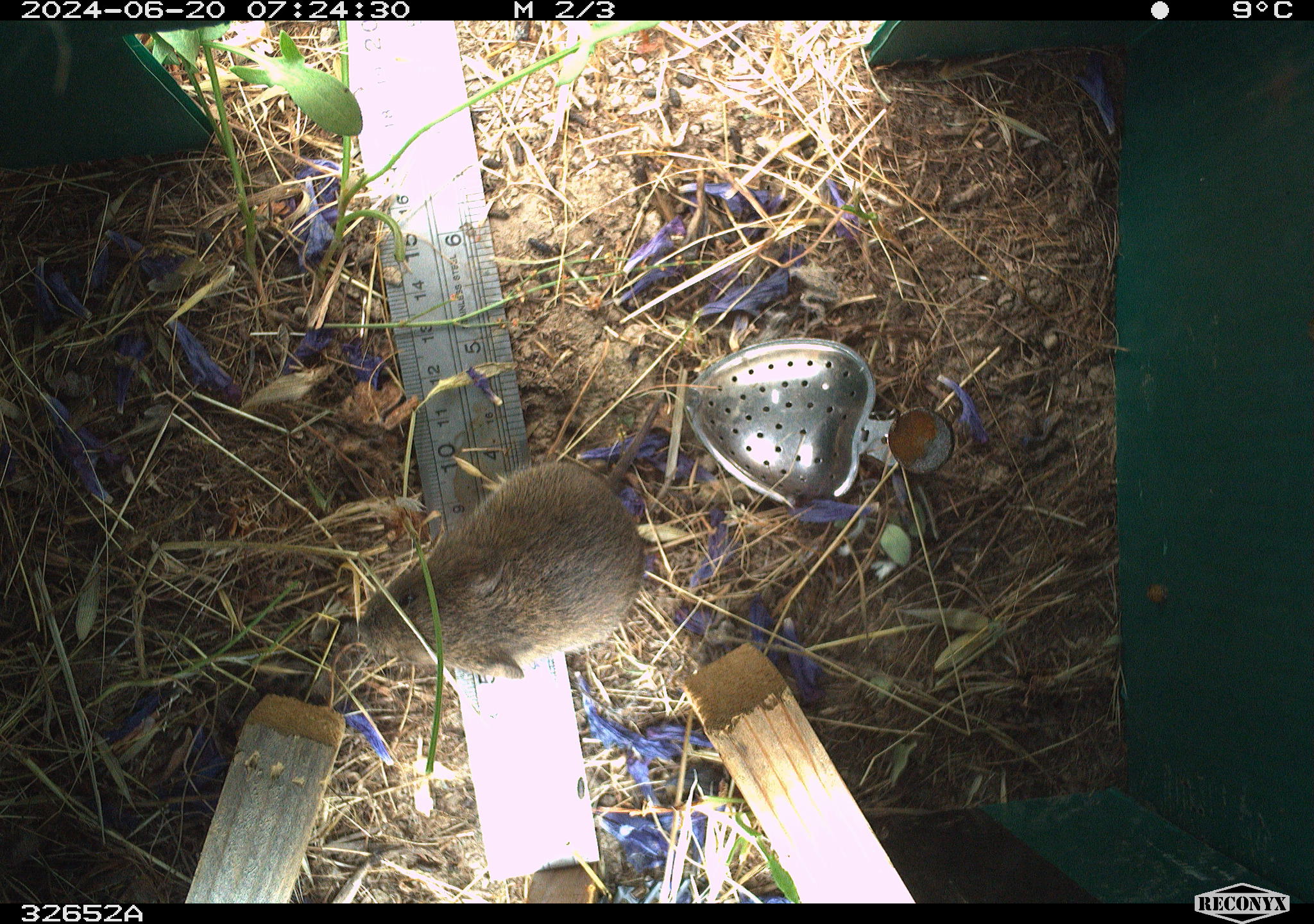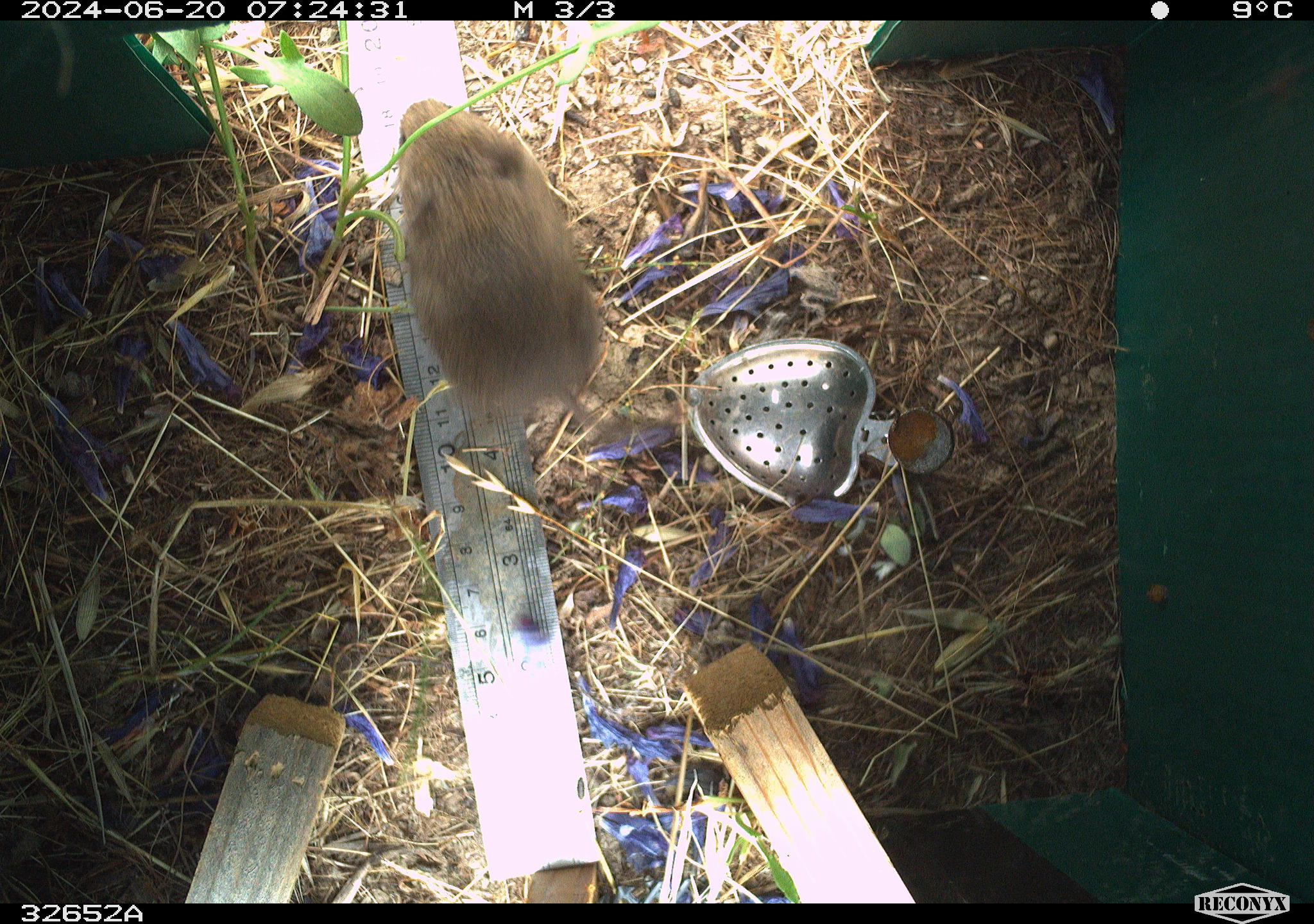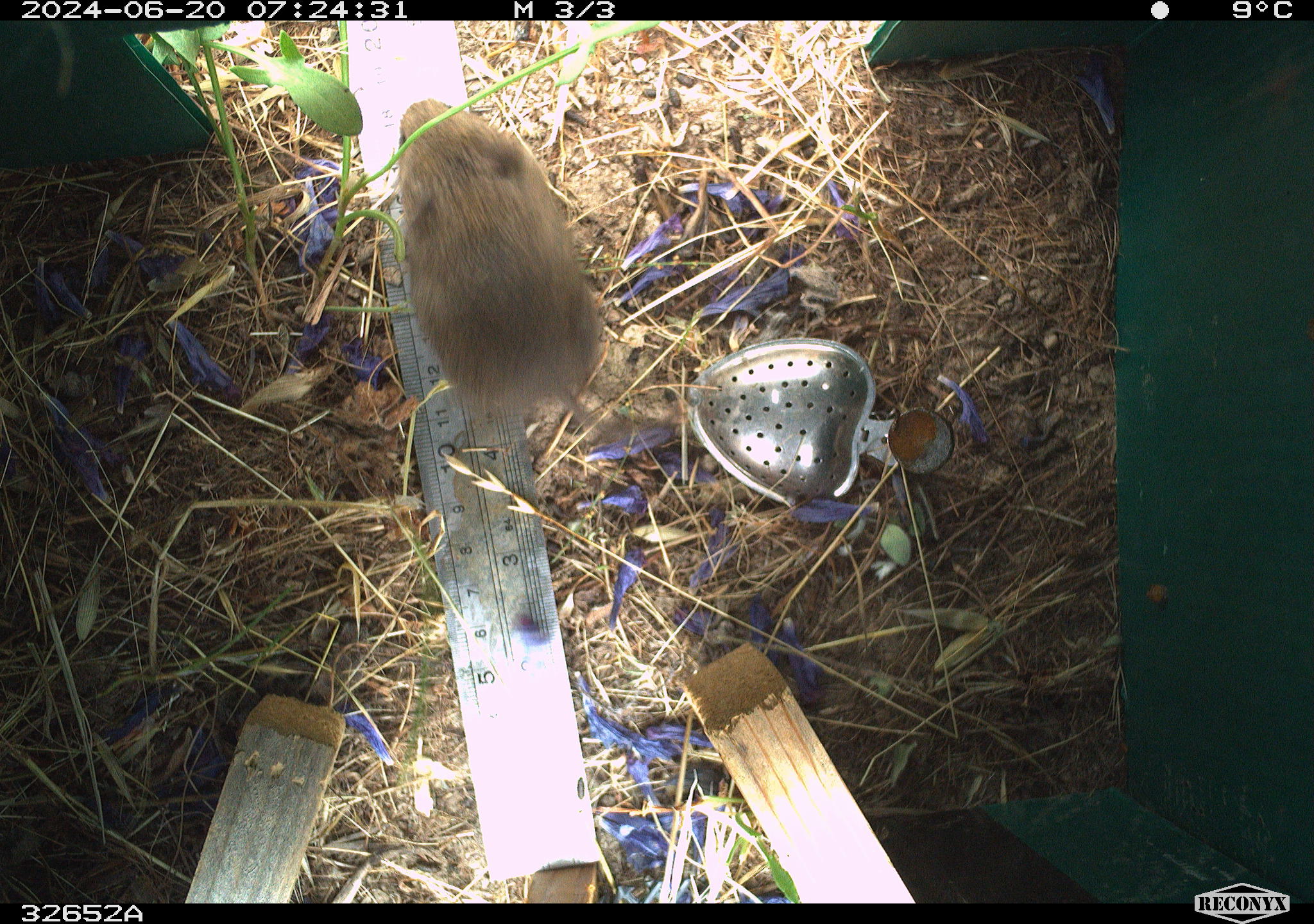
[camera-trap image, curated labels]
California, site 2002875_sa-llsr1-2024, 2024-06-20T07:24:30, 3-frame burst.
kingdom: Animalia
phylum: Chordata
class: Mammalia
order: Rodentia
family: Cricetidae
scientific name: Arvicolinae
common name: voles, lemmings, and muskrats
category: arvicolinae subfamily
Arvicolinae subfamily (voles, lemmings, and muskrats) (Arvicolinae).